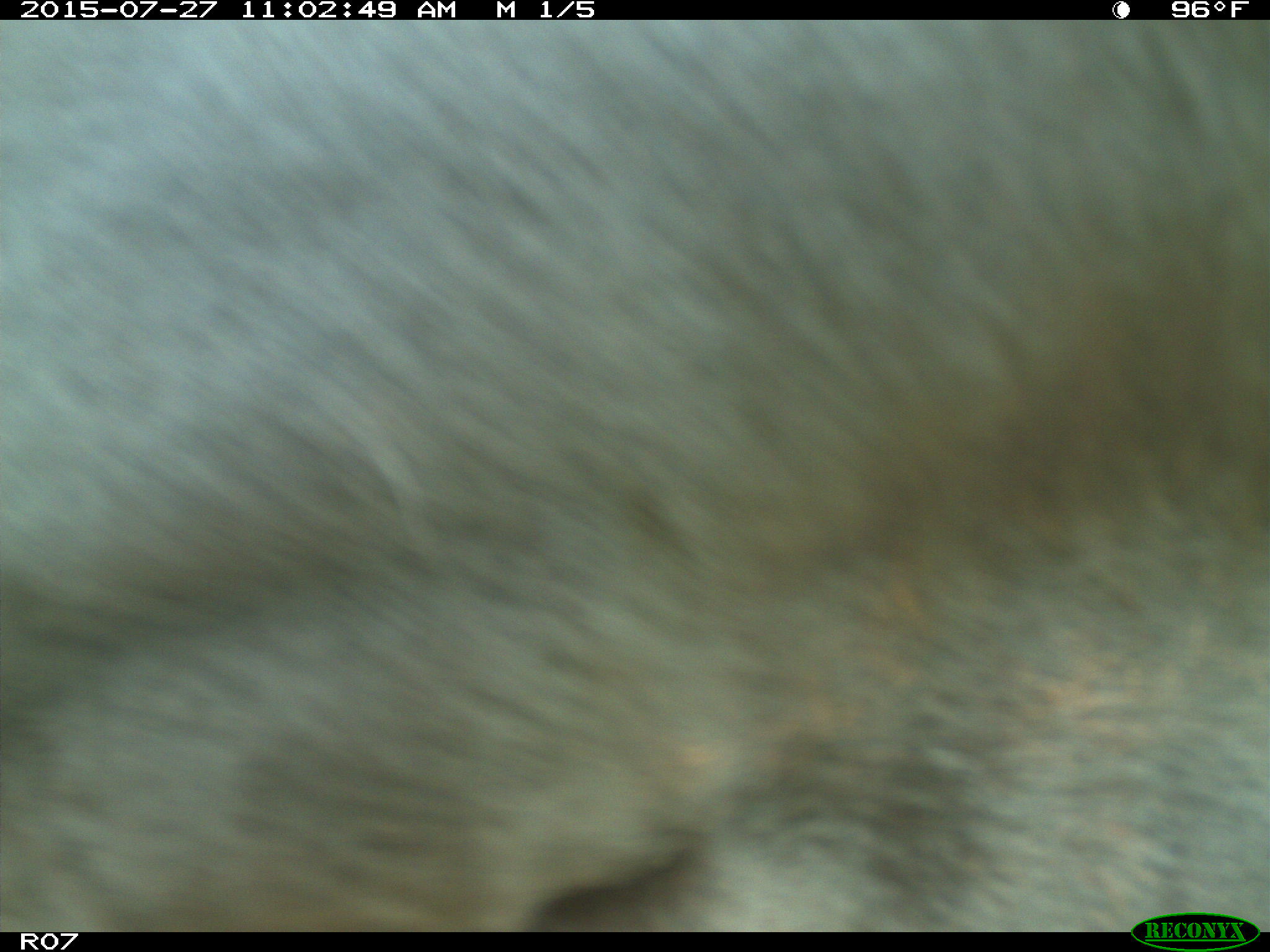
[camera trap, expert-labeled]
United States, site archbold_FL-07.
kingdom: Animalia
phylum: Chordata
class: Mammalia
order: Artiodactyla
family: Bovidae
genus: Bos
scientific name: Bos taurus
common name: domestic cow